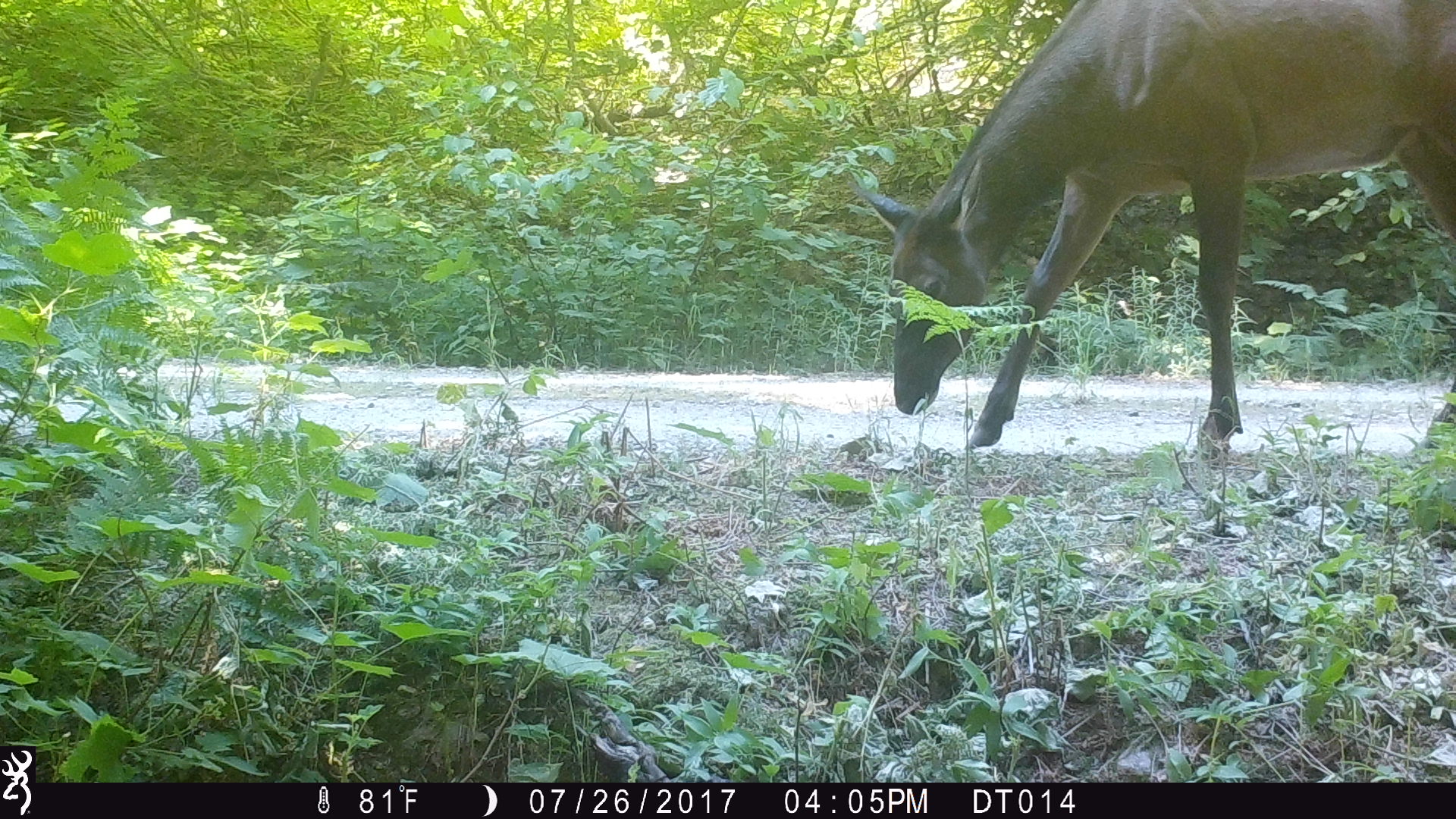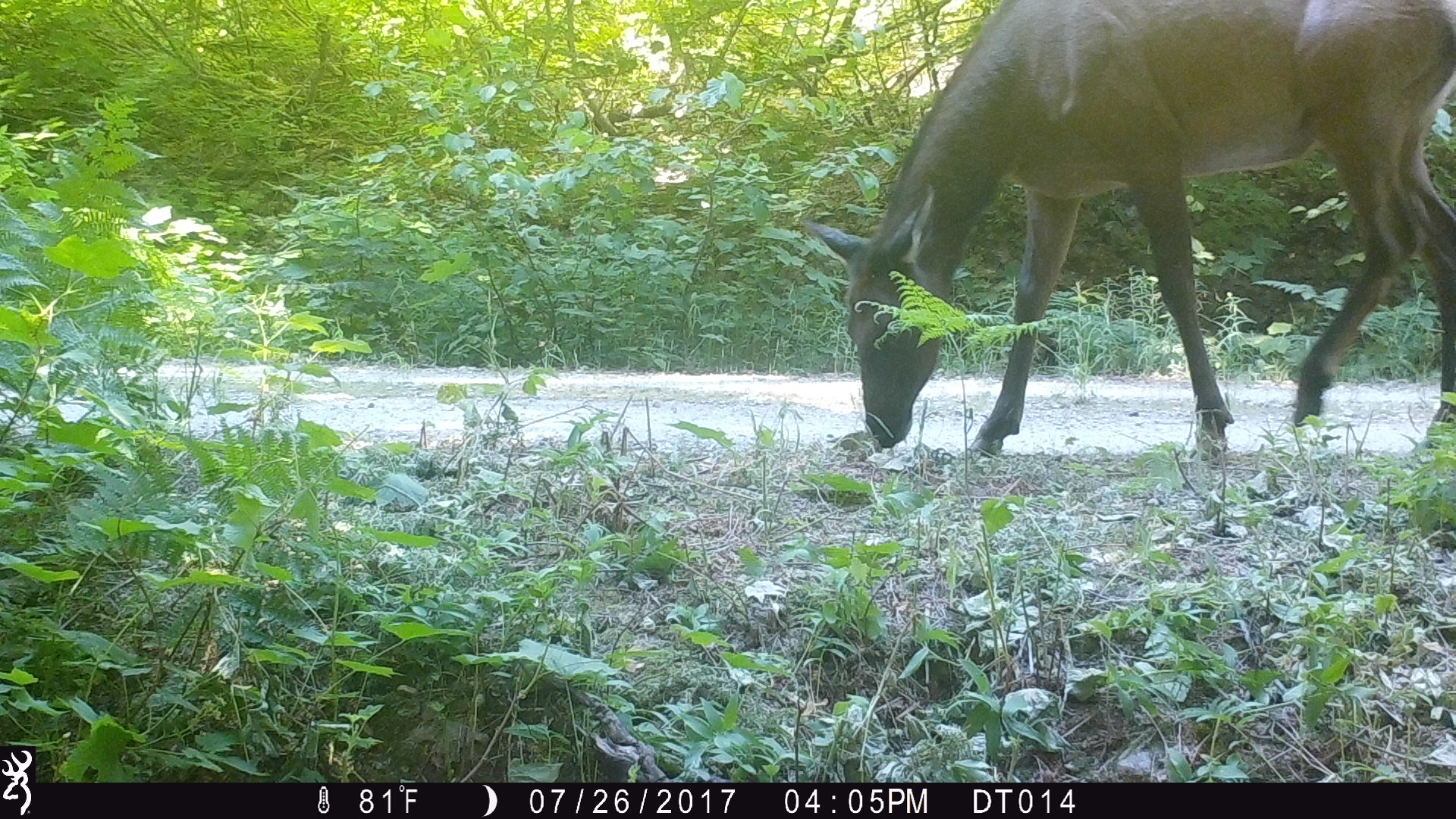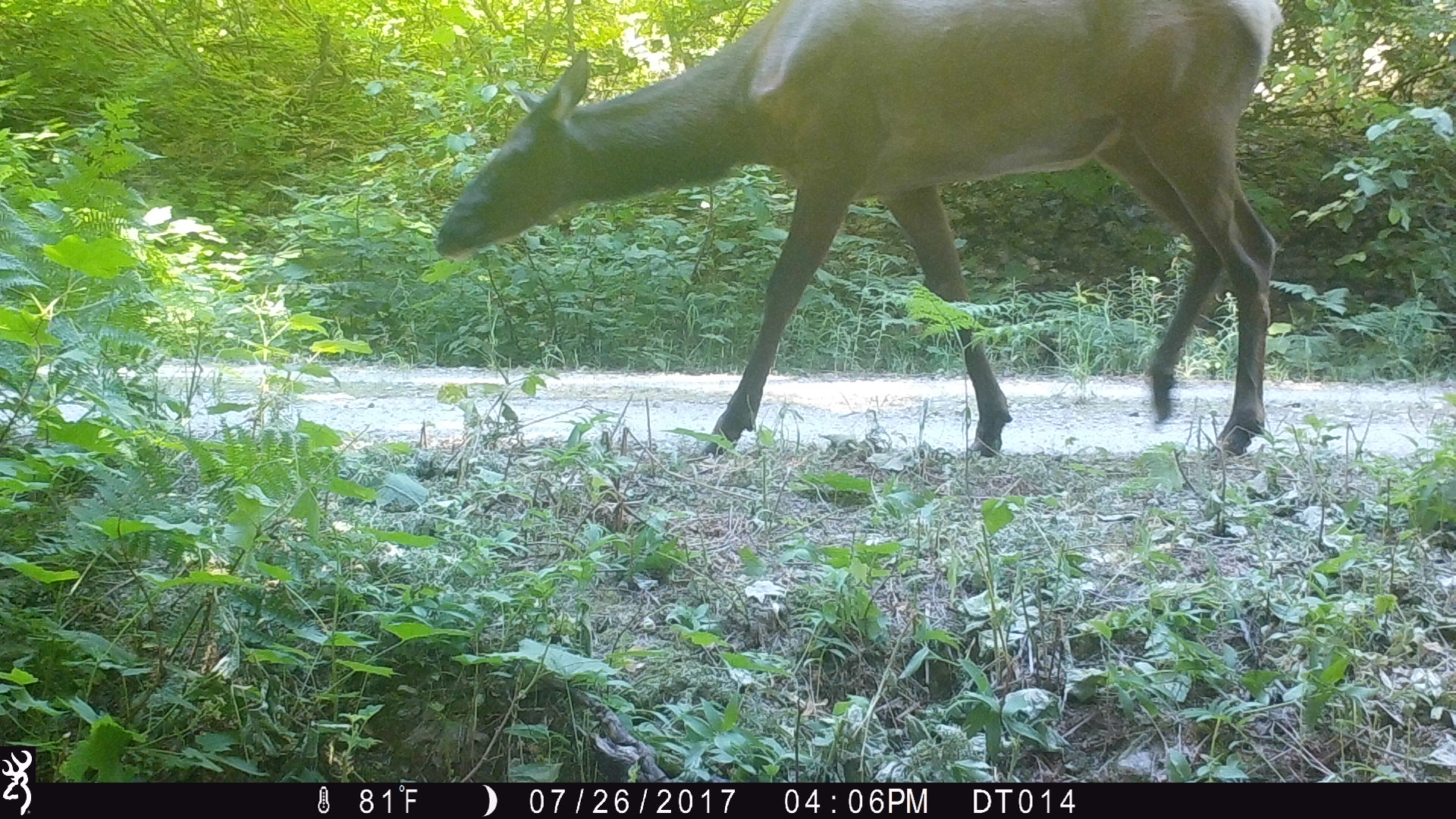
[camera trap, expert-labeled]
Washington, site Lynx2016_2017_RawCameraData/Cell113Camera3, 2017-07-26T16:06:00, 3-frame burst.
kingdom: Animalia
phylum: Chordata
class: Mammalia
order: Artiodactyla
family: Cervidae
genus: Cervus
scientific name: Cervus canadensis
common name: elk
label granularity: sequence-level